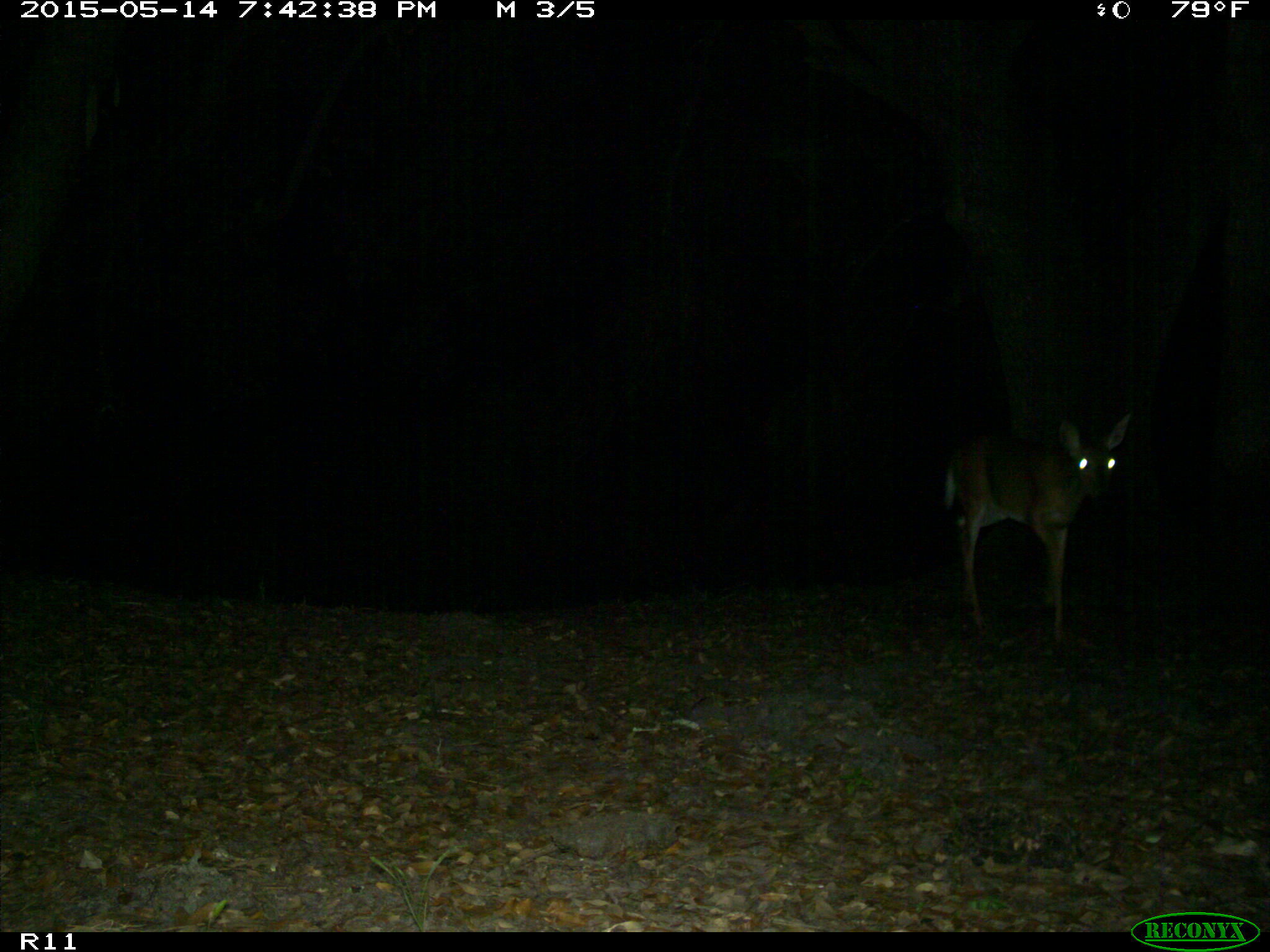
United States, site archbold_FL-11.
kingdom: Animalia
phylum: Chordata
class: Mammalia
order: Artiodactyla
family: Cervidae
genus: Odocoileus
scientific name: Odocoileus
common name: deer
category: unidentified deer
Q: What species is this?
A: Unidentified deer (deer) (Odocoileus).